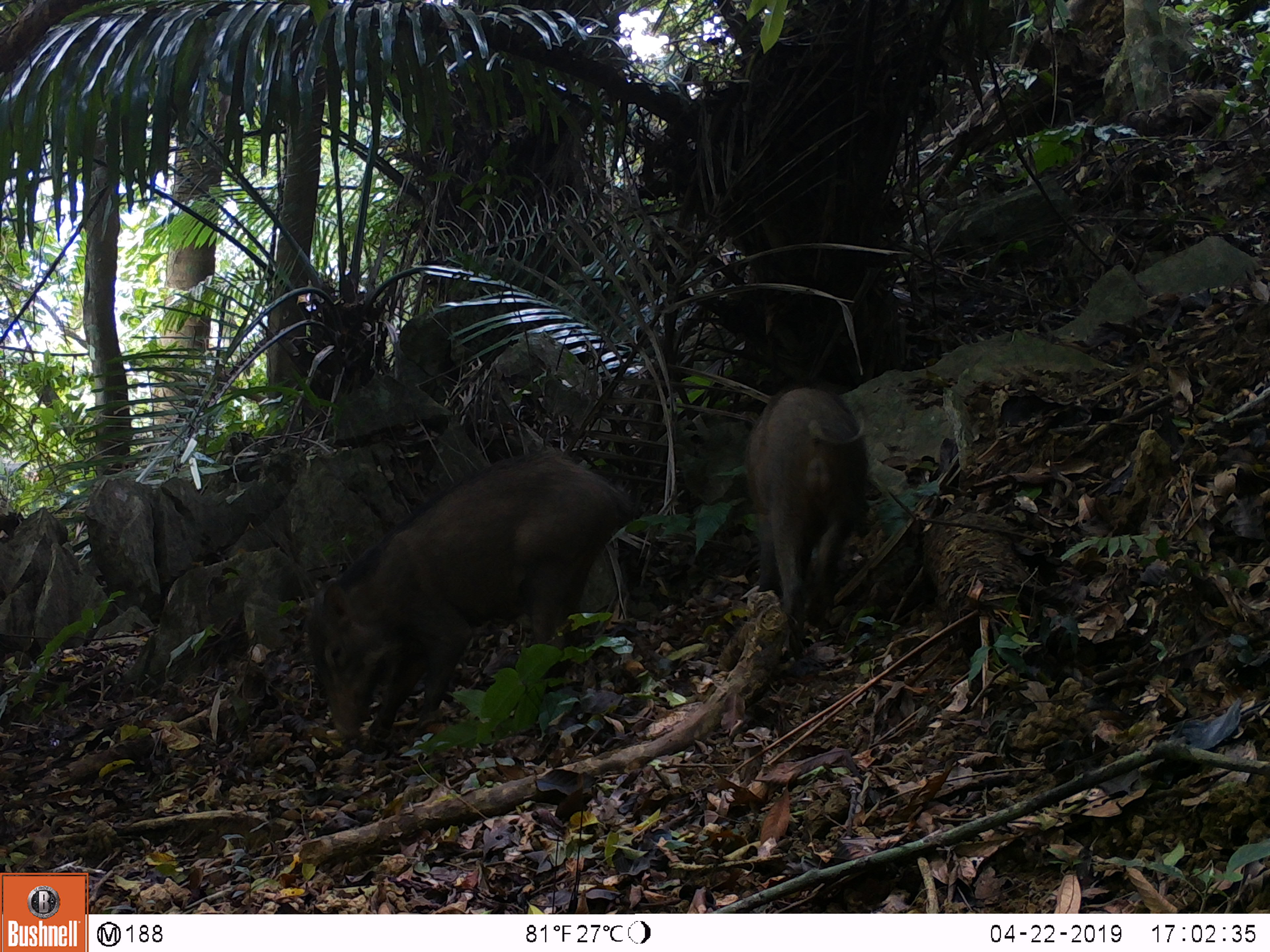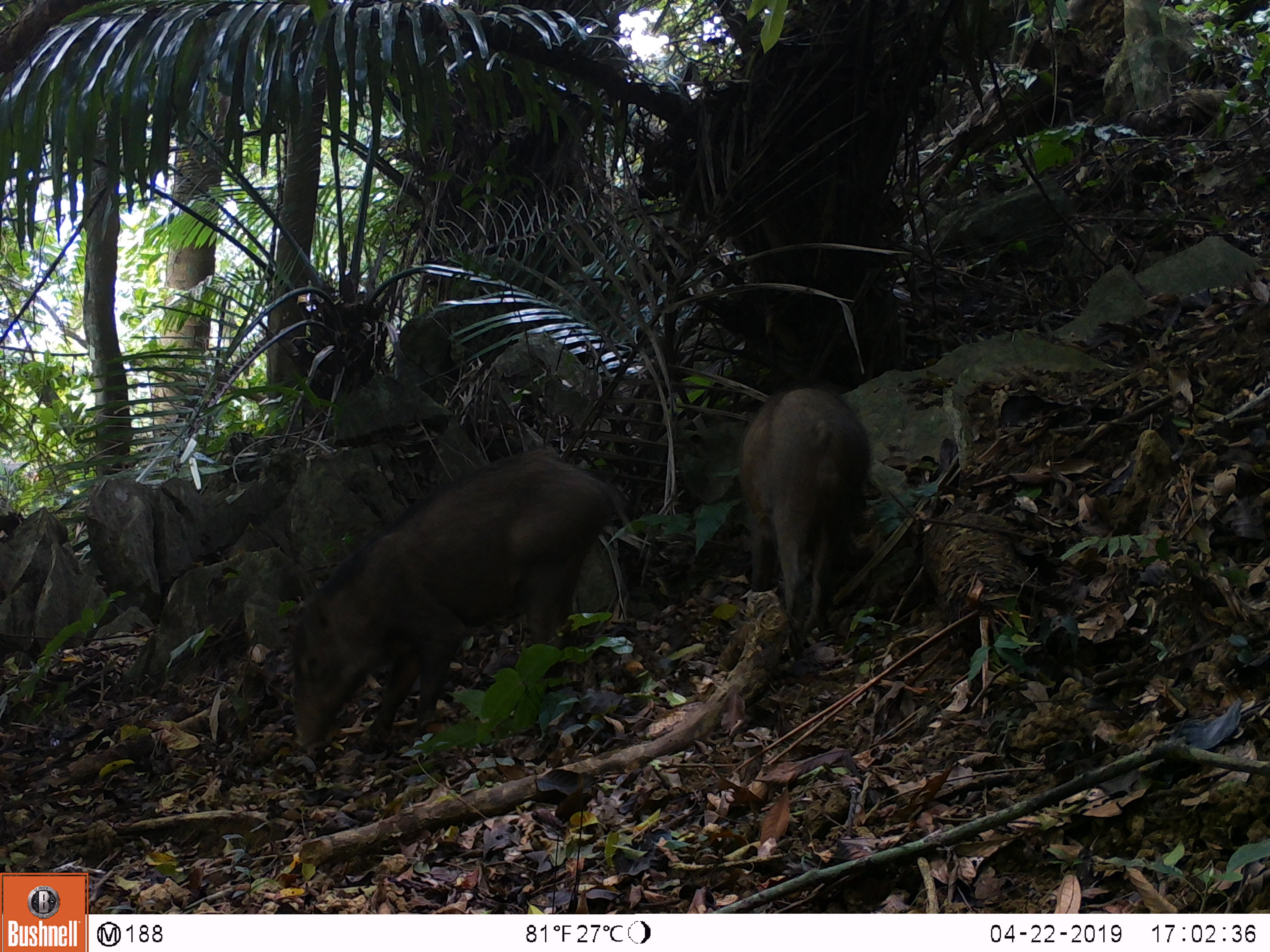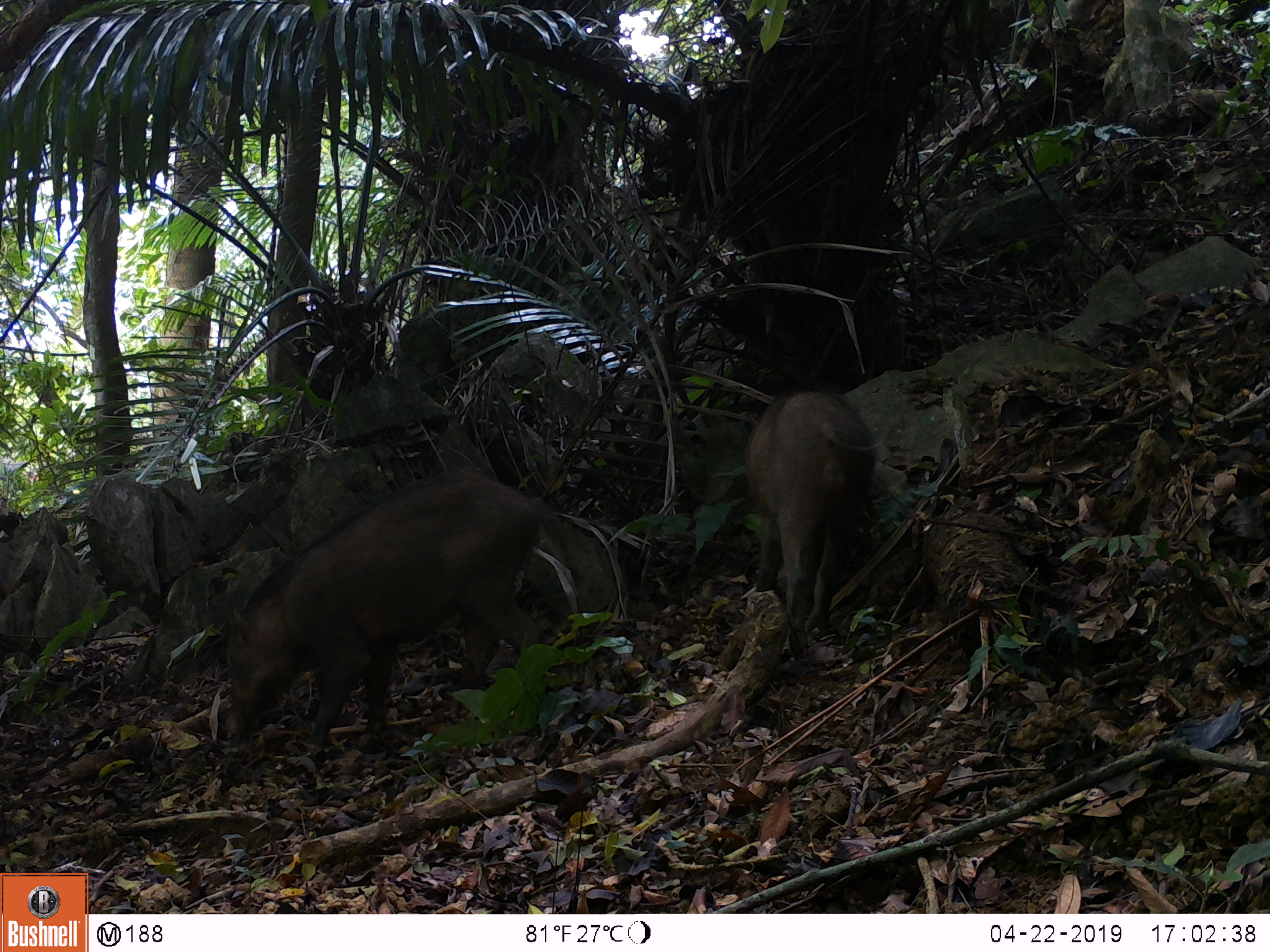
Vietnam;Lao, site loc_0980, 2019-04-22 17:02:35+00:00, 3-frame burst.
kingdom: Animalia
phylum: Chordata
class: Mammalia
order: Artiodactyla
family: Suidae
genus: Sus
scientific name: Sus scrofa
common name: eurasian wild pig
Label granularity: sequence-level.